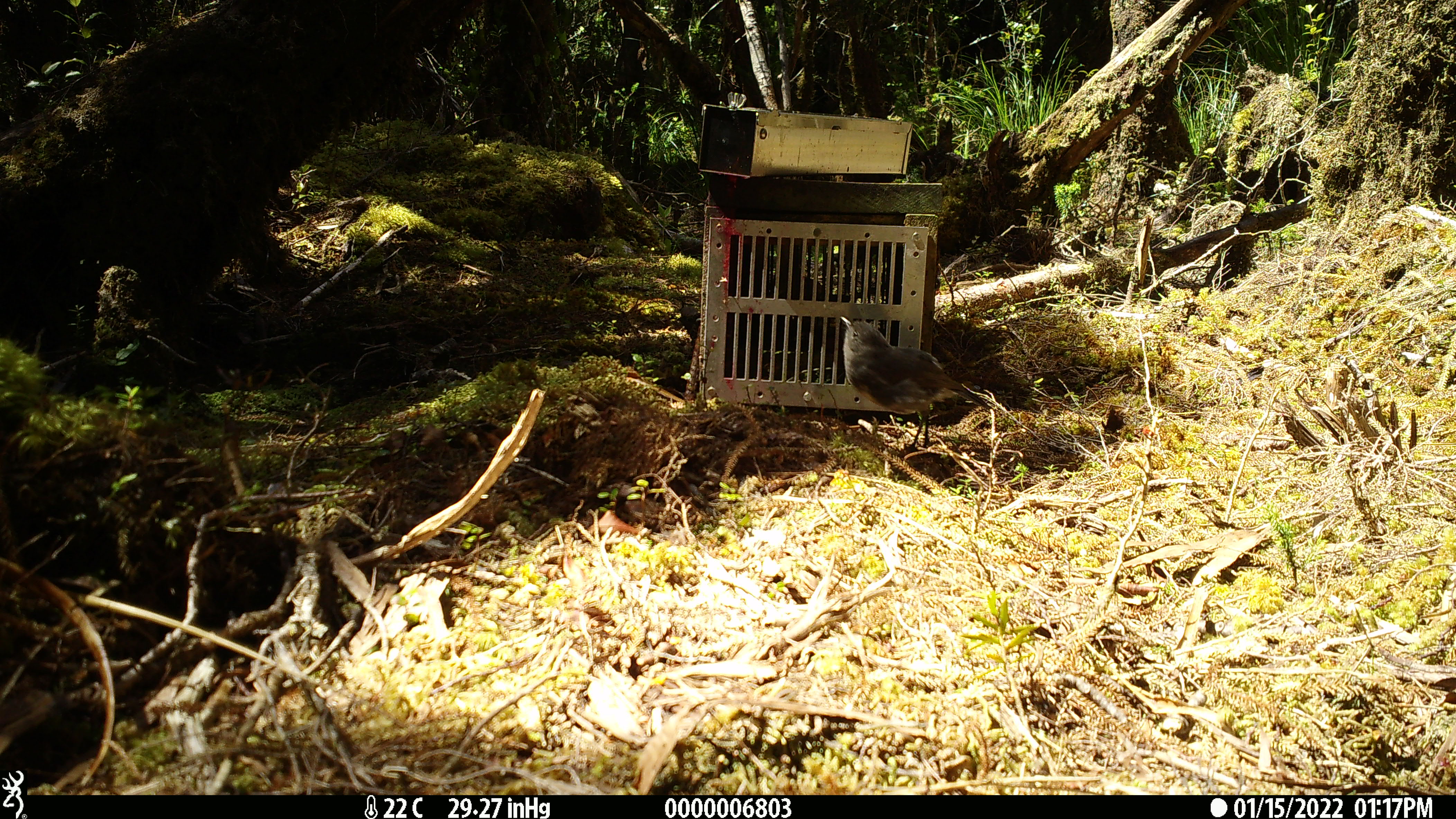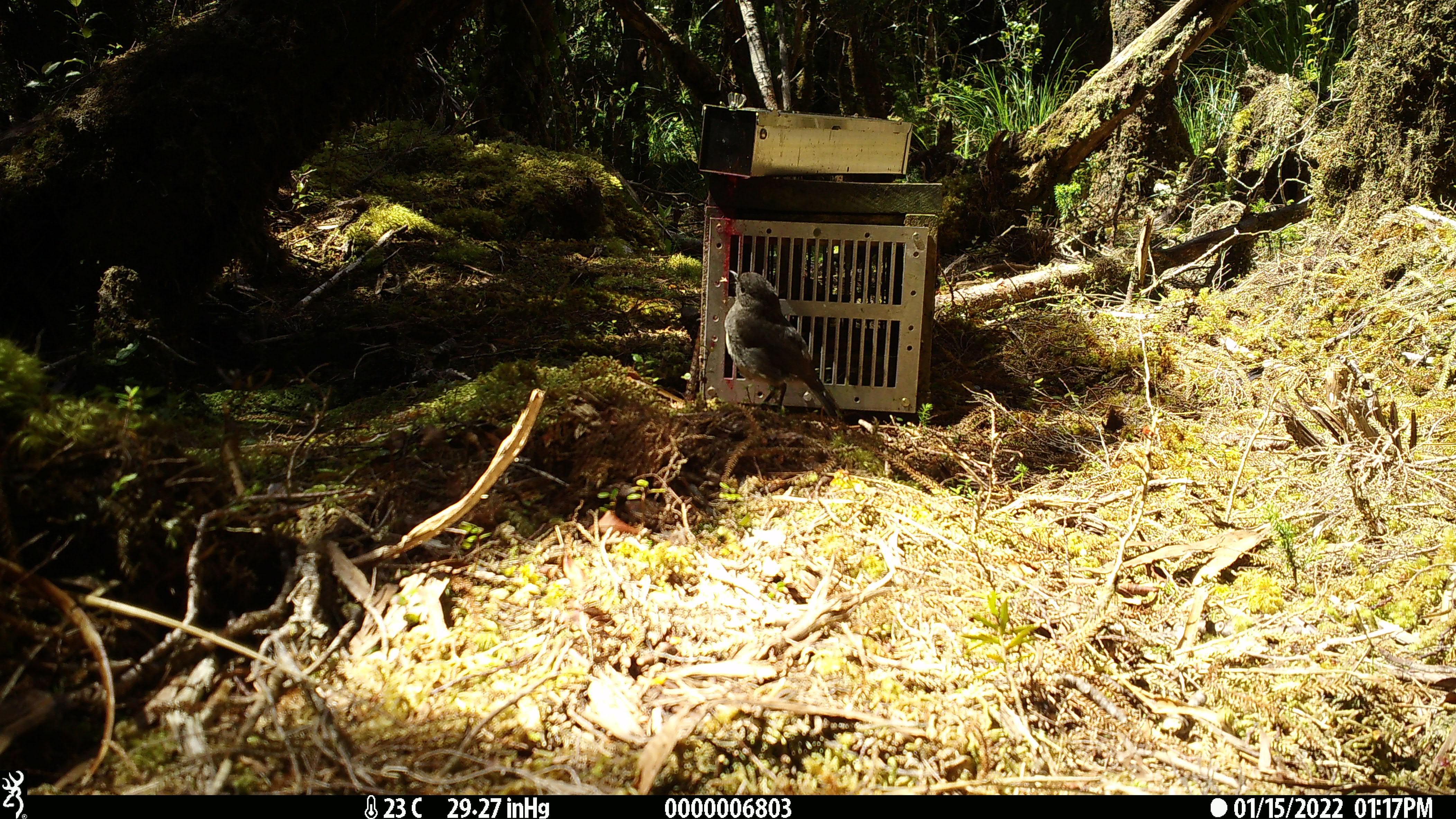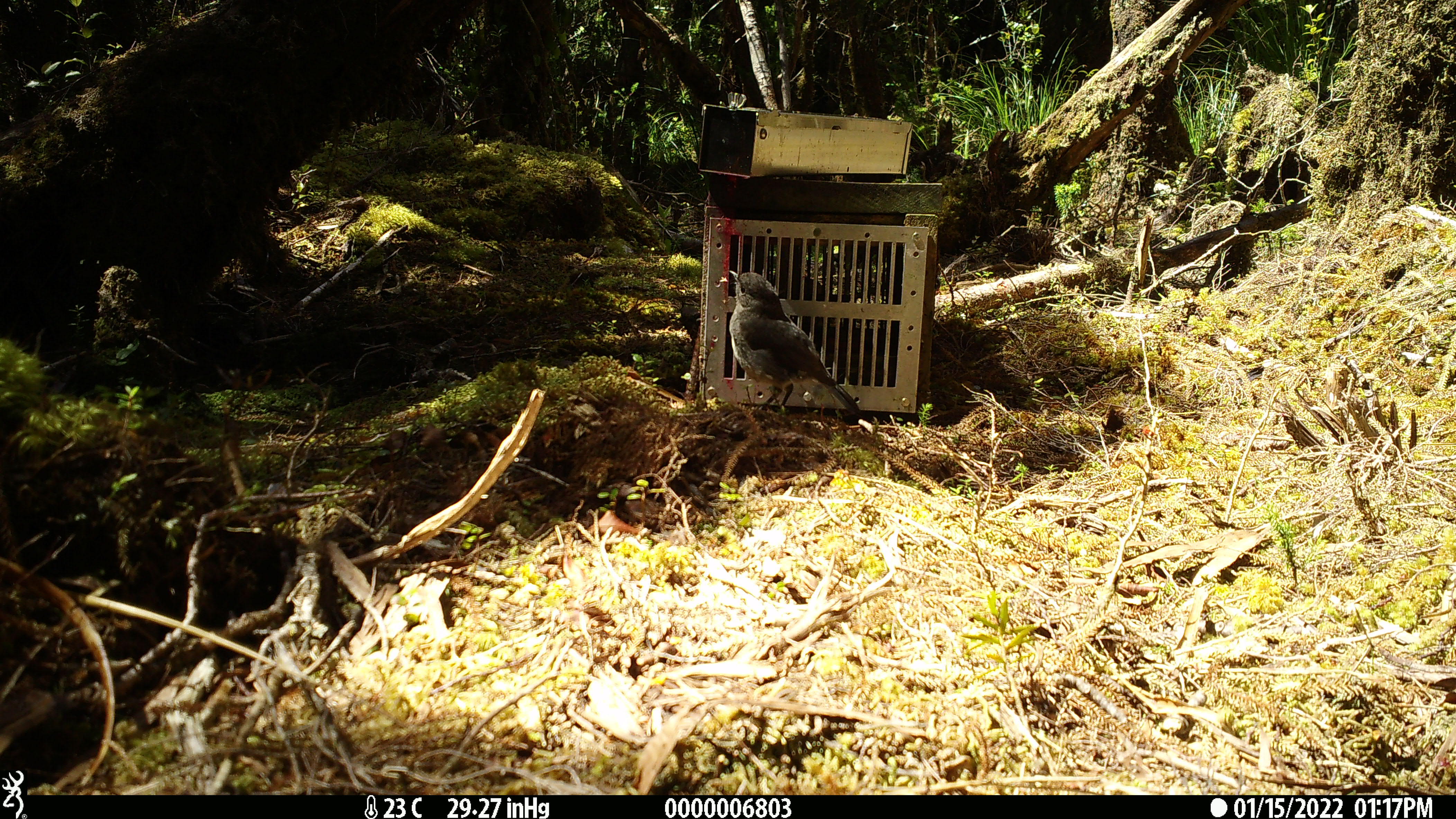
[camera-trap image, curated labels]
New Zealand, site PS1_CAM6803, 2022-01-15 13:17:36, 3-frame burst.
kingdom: Animalia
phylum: Chordata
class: Aves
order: Passeriformes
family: Petroicidae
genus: Petroica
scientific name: Petroica australis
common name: new zealand robin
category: robin